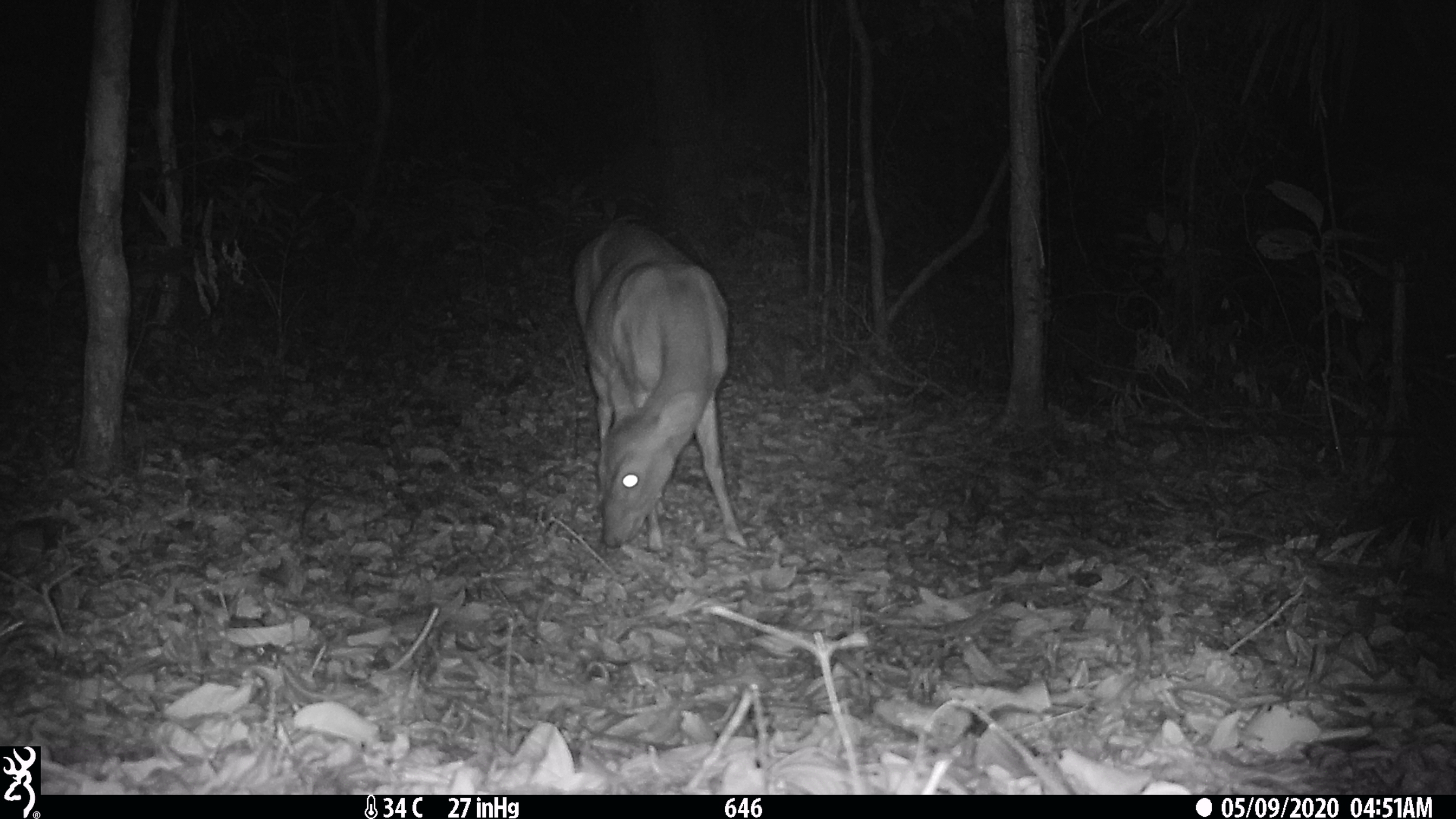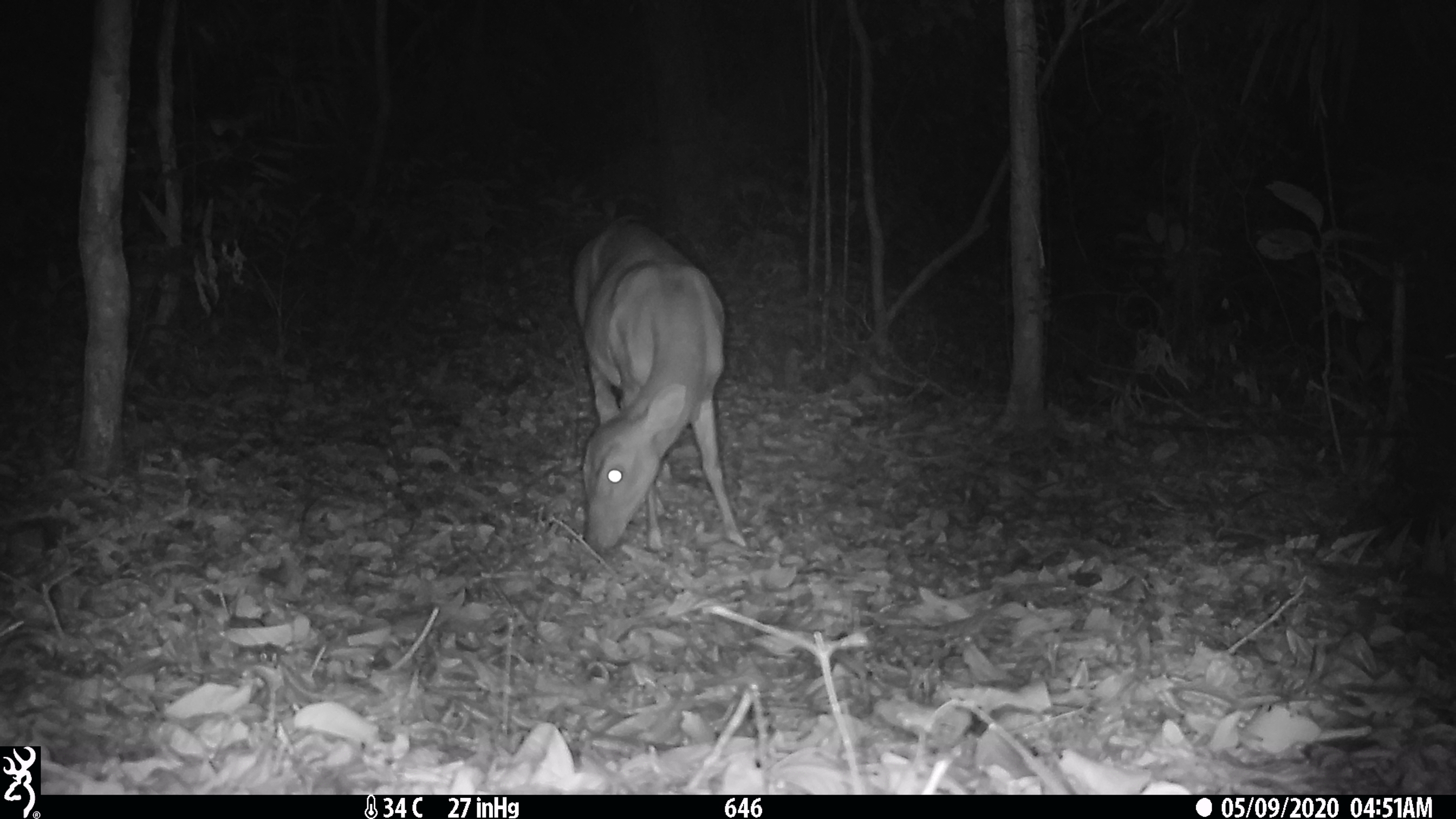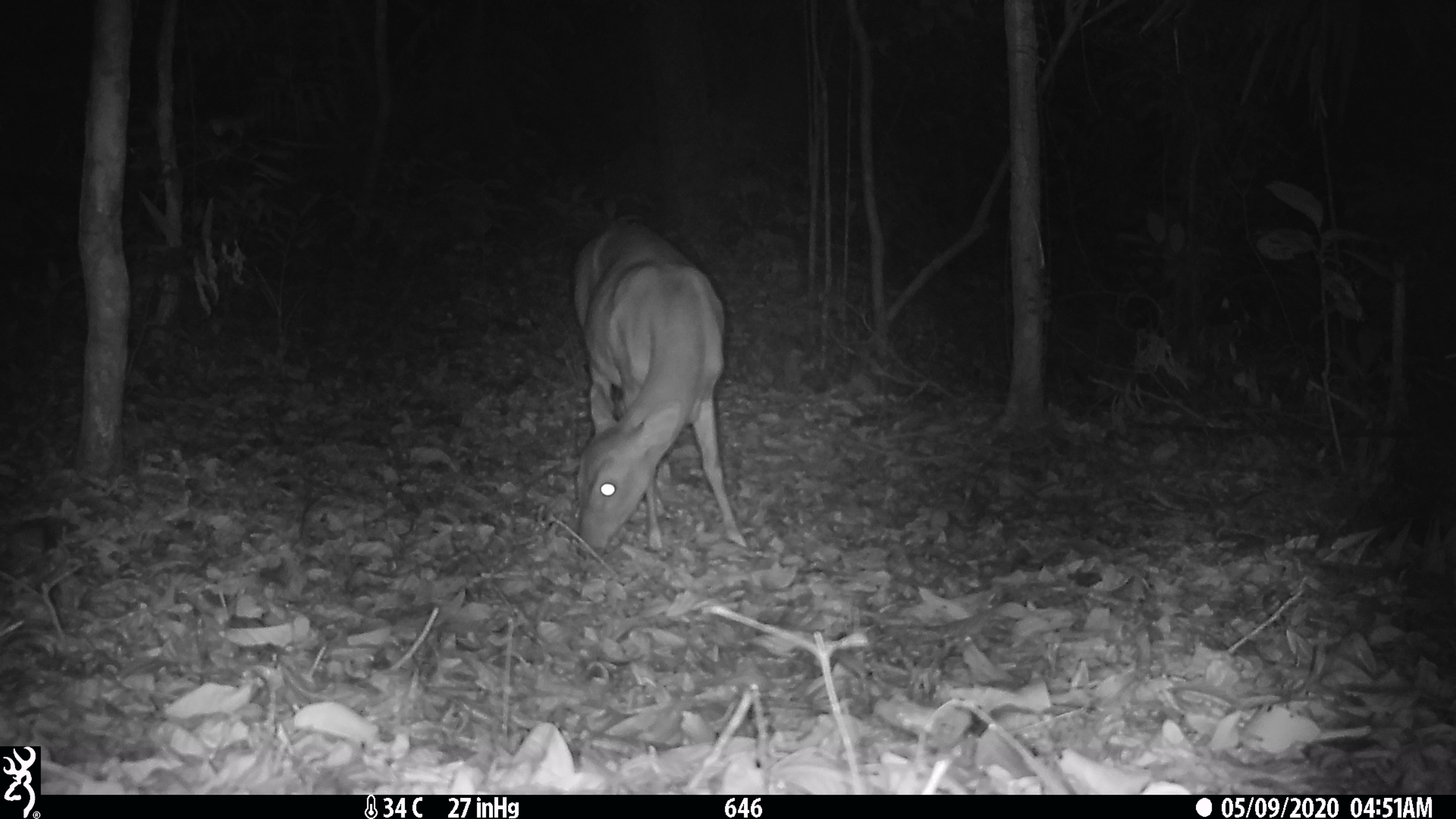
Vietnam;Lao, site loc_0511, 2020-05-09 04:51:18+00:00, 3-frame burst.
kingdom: Animalia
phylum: Chordata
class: Mammalia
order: Artiodactyla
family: Cervidae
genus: Muntiacus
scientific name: Muntiacus vuquangensis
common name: large-antlered muntjac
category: large antlered muntjac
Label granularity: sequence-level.